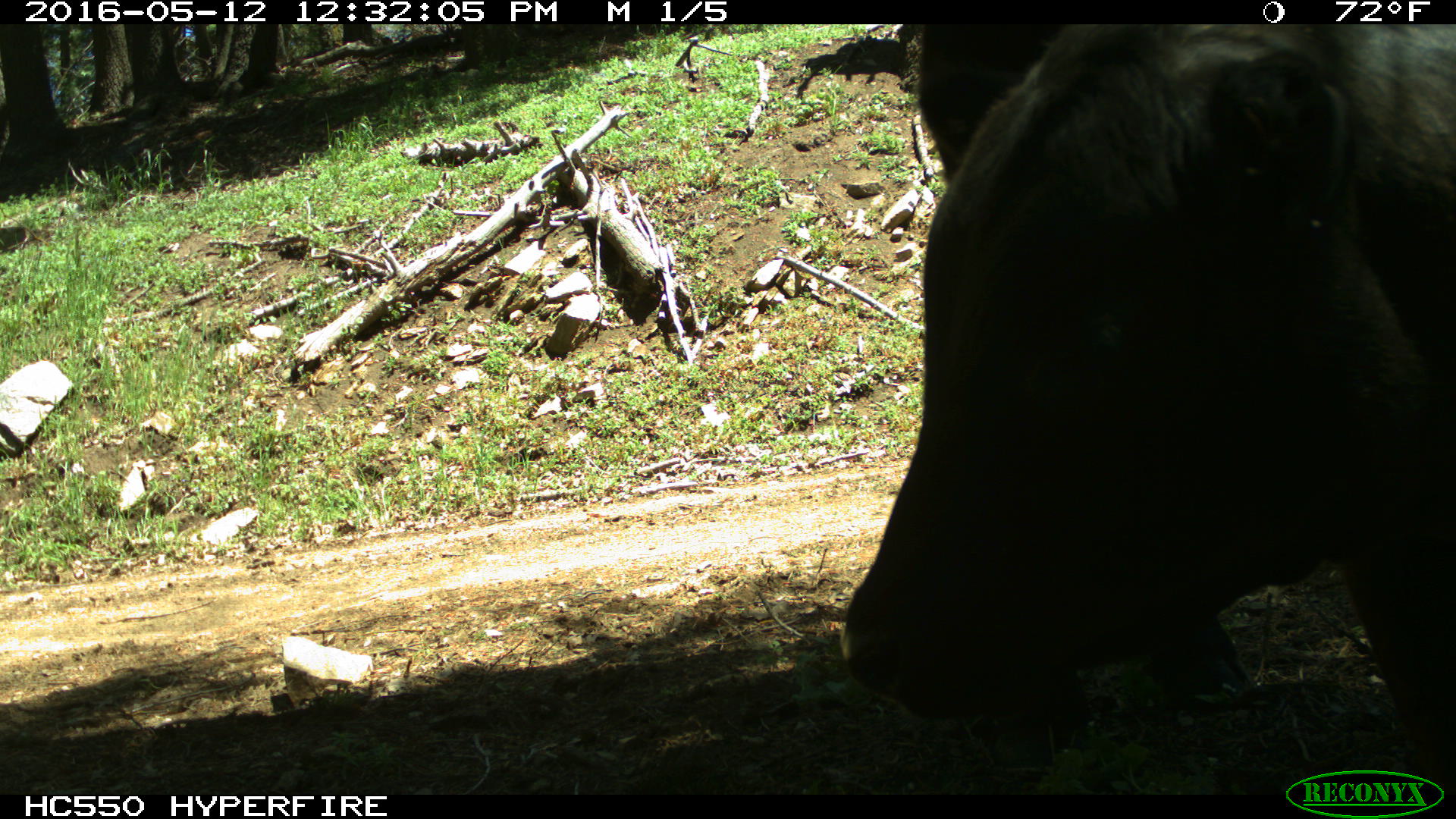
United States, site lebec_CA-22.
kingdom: Animalia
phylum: Chordata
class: Mammalia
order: Artiodactyla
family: Bovidae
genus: Bos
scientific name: Bos taurus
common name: domestic cow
Bos taurus (domestic cow).